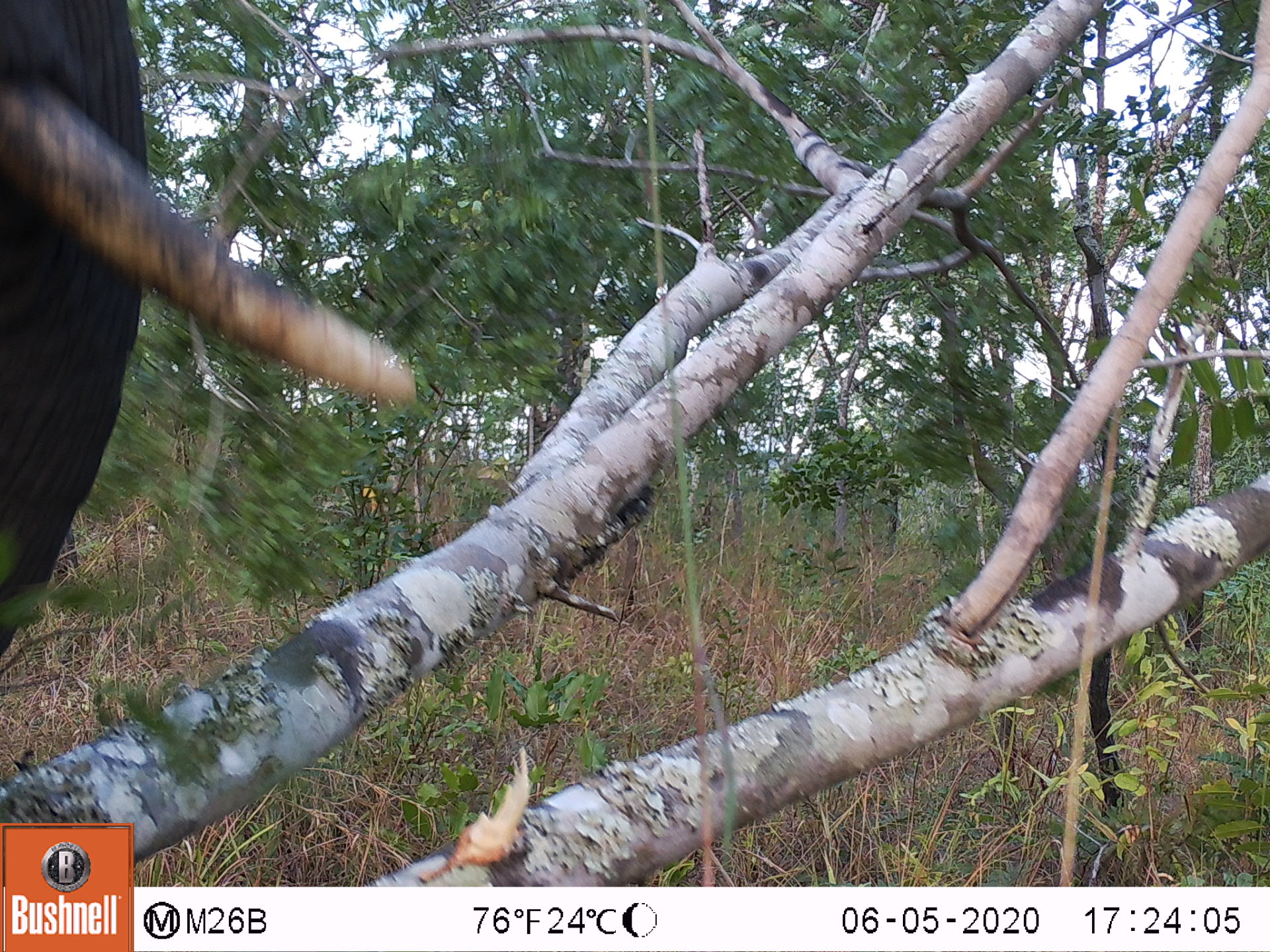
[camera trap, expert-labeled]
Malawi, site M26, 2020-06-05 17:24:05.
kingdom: Animalia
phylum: Chordata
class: Mammalia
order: Proboscidea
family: Elephantidae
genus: Loxodonta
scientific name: Loxodonta africana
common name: african savanna elephant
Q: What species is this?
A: African savanna elephant (Loxodonta africana).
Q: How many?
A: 1.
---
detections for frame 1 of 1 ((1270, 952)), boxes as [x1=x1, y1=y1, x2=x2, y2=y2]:
african savanna elephant: [x1=0, y1=5, x2=427, y2=663]